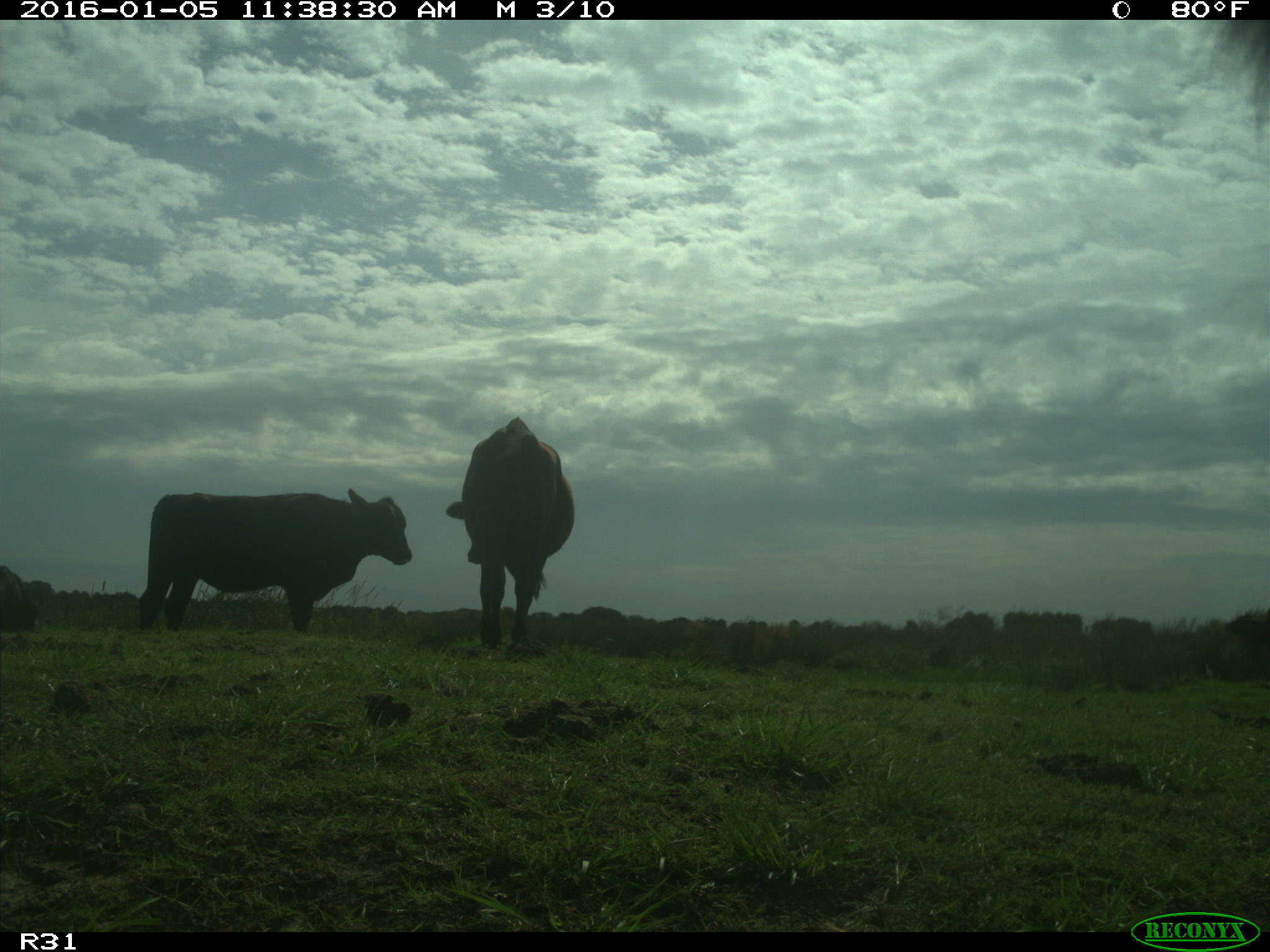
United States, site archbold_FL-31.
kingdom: Animalia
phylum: Chordata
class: Mammalia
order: Artiodactyla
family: Bovidae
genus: Bos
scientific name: Bos taurus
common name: domestic cow